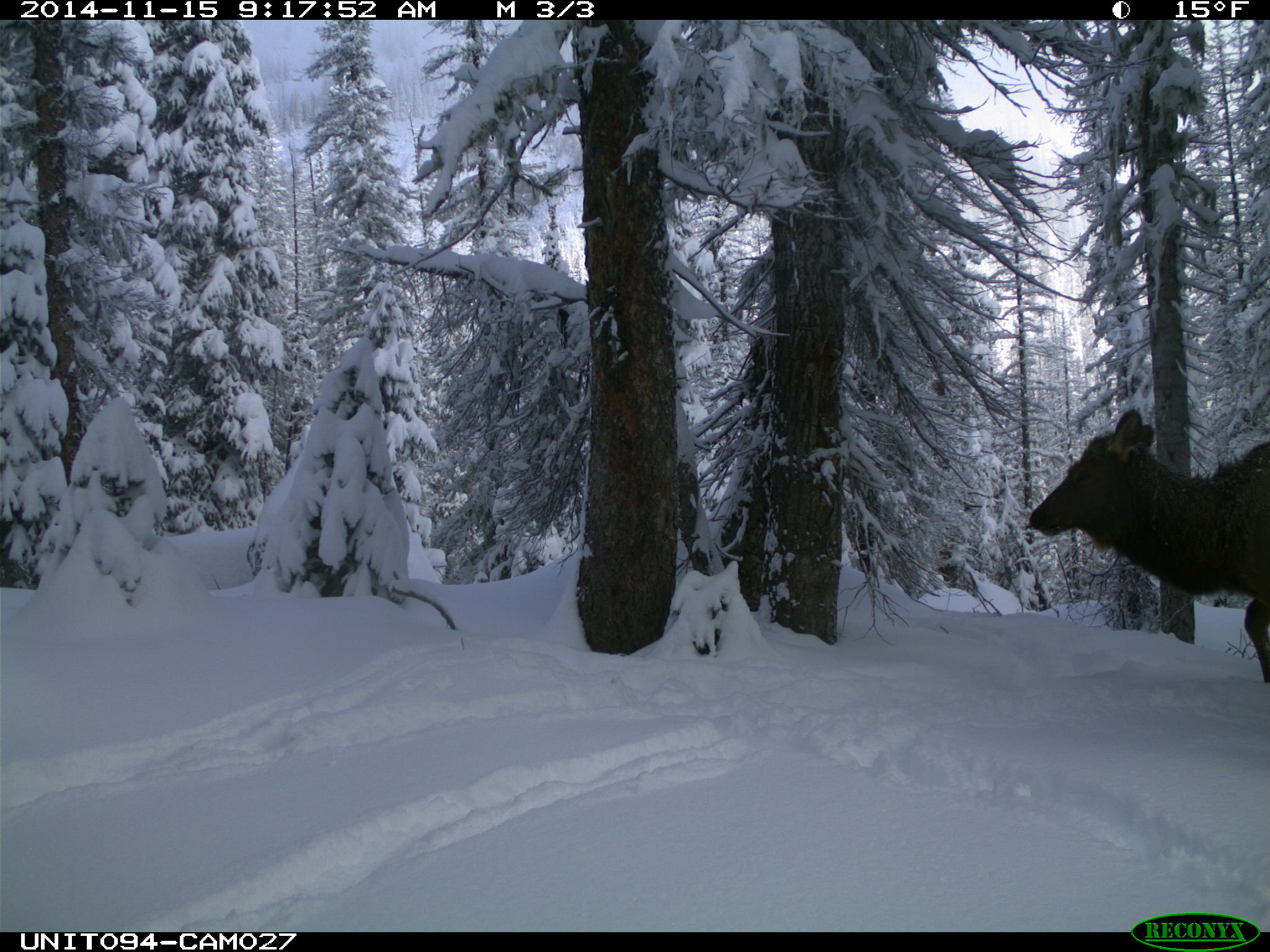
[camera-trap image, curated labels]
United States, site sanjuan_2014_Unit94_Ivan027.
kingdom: Animalia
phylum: Chordata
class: Mammalia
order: Artiodactyla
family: Cervidae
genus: Cervus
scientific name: Cervus elaphus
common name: red deer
Cervus elaphus (red deer).